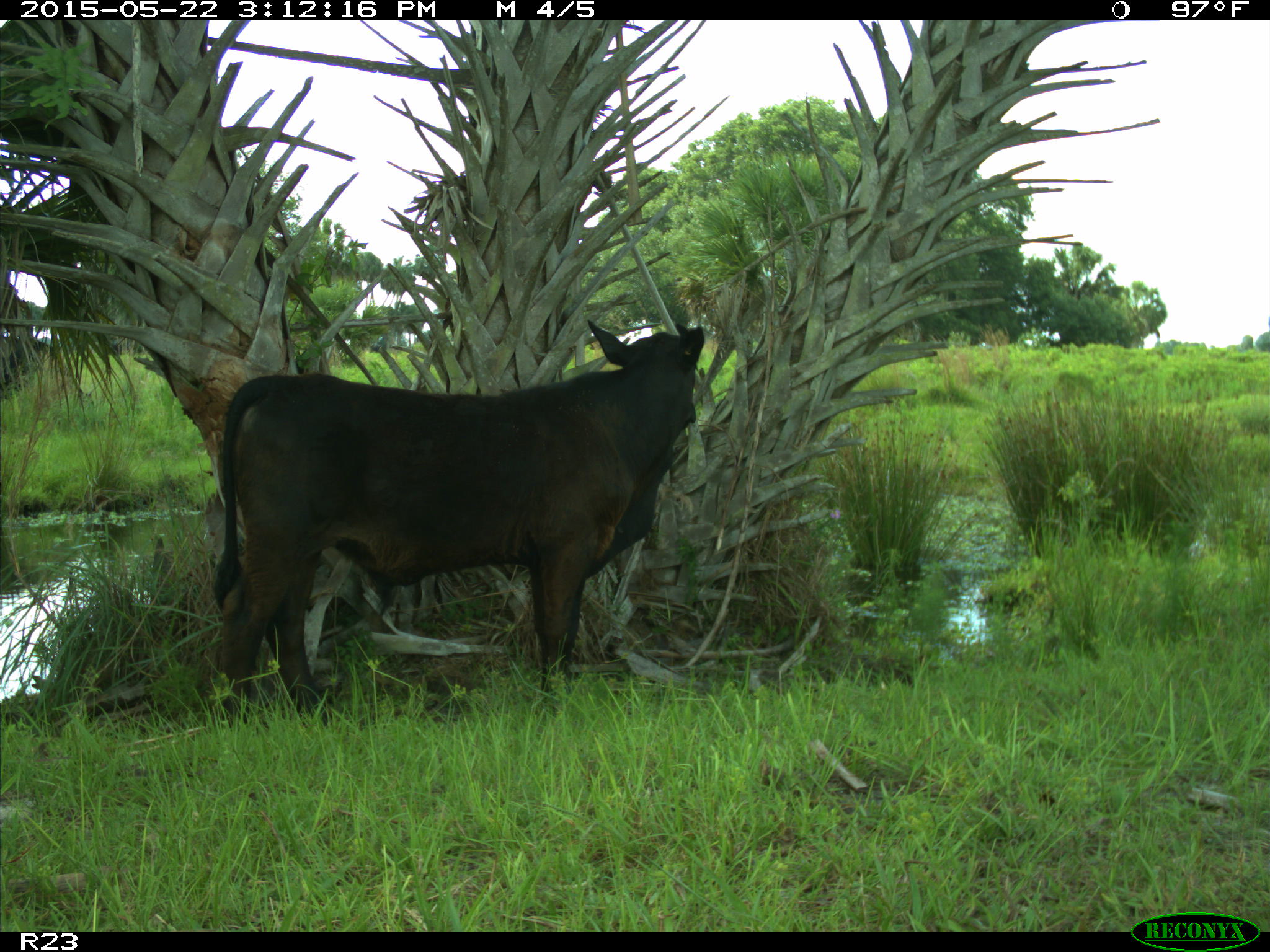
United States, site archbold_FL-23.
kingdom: Animalia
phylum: Chordata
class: Mammalia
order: Artiodactyla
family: Bovidae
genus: Bos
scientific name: Bos taurus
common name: domestic cow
Bos taurus (domestic cow).